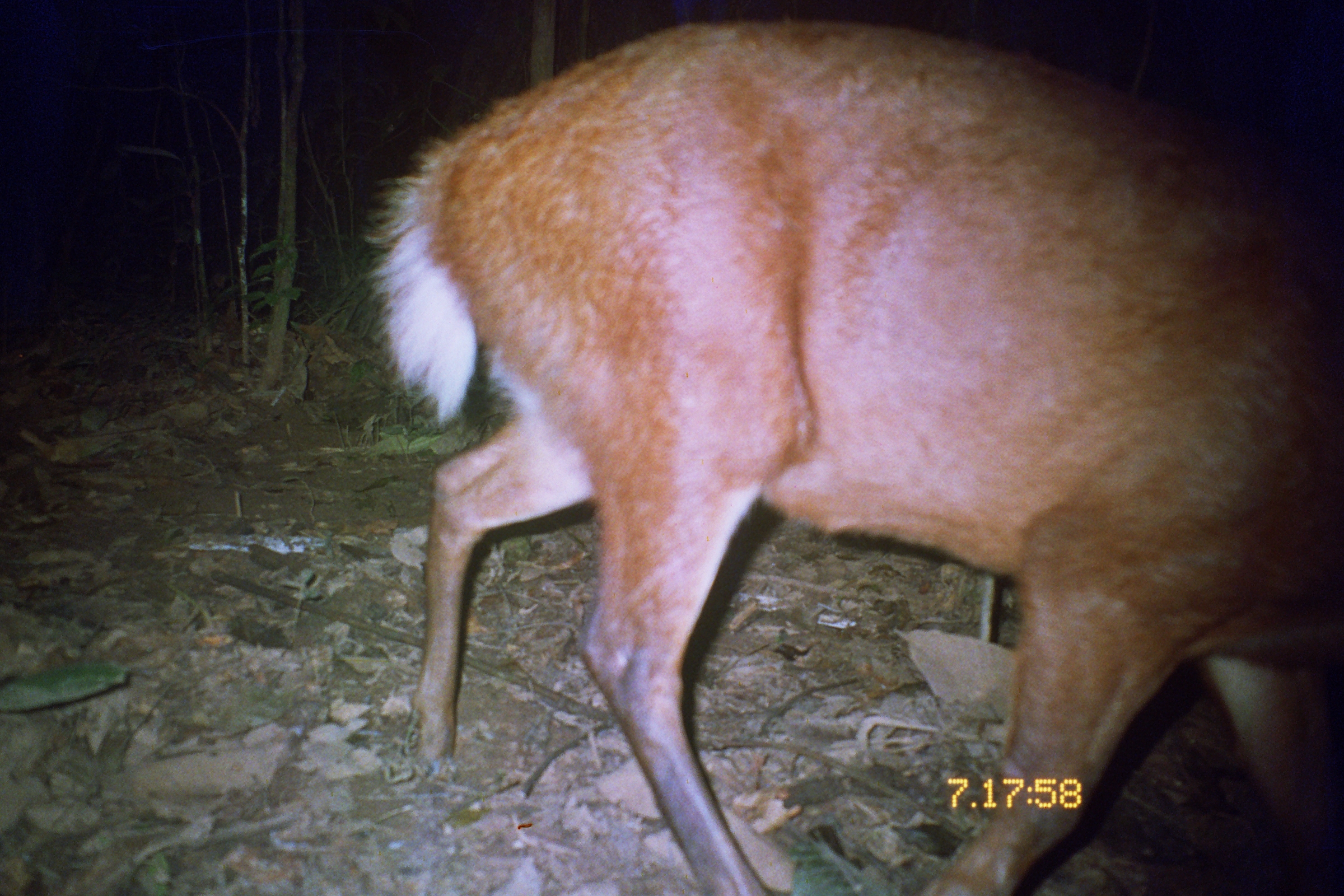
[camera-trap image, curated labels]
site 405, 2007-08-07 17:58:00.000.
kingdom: Animalia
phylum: Chordata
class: Mammalia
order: Artiodactyla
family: Cervidae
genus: Mazama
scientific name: Mazama americana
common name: red brocket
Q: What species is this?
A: Mazama americana (red brocket).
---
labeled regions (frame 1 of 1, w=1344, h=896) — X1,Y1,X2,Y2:
mazama americana: 364,15,1344,895